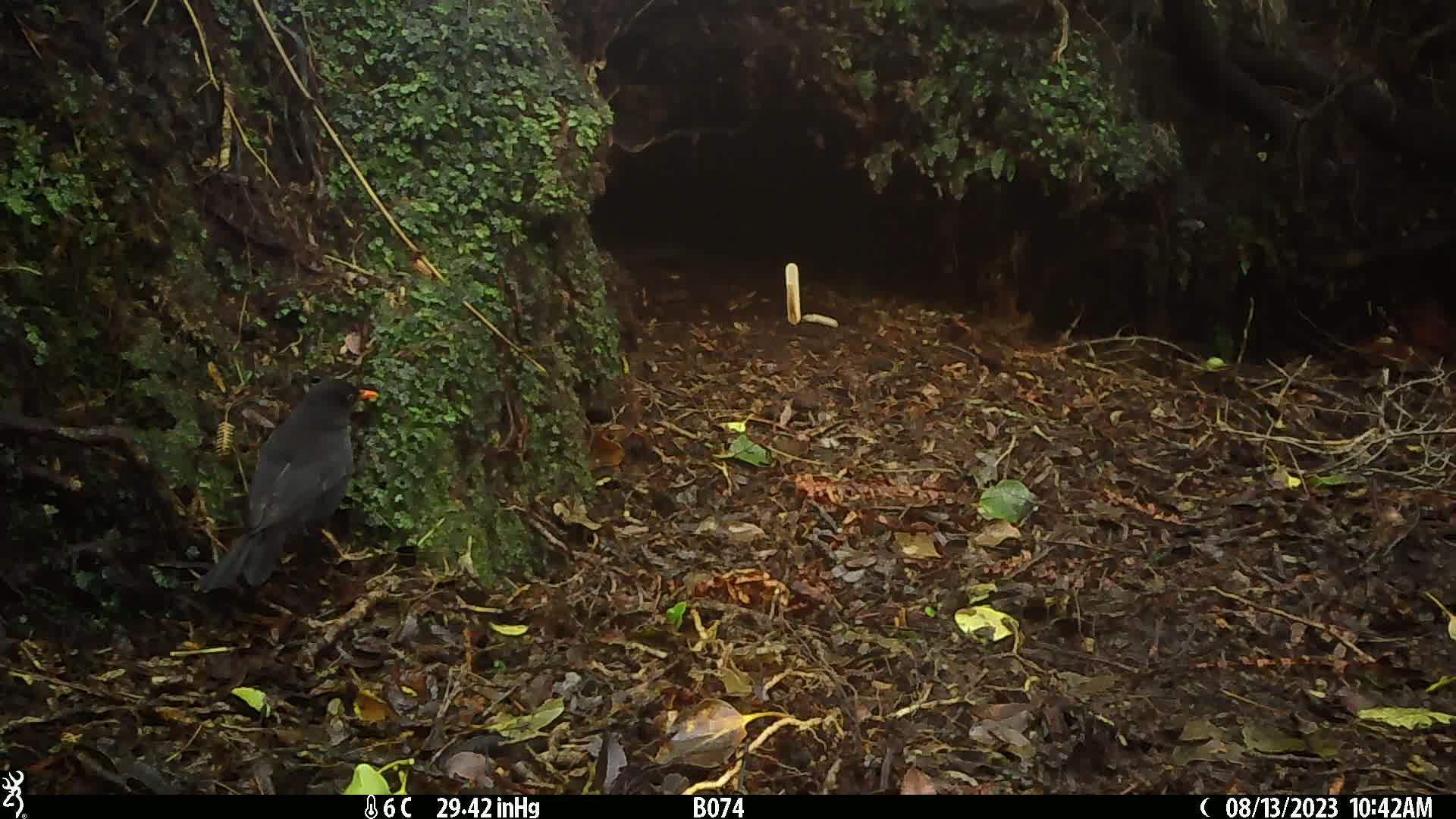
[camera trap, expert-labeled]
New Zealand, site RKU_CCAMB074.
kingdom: Animalia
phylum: Chordata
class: Aves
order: Passeriformes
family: Turdidae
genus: Turdus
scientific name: Turdus merula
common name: eurasian blackbird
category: blackbird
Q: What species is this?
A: Blackbird (eurasian blackbird) (Turdus merula).